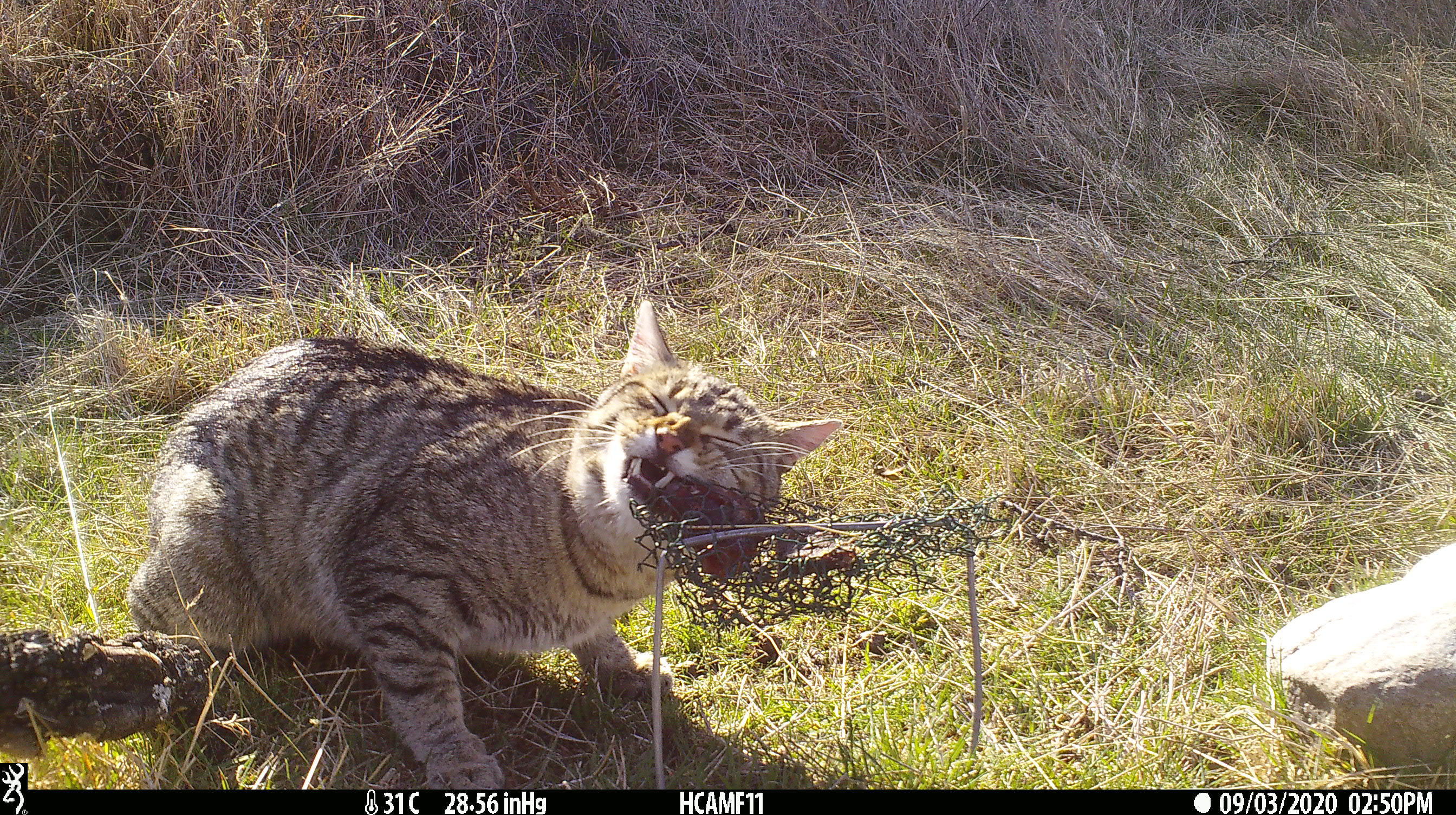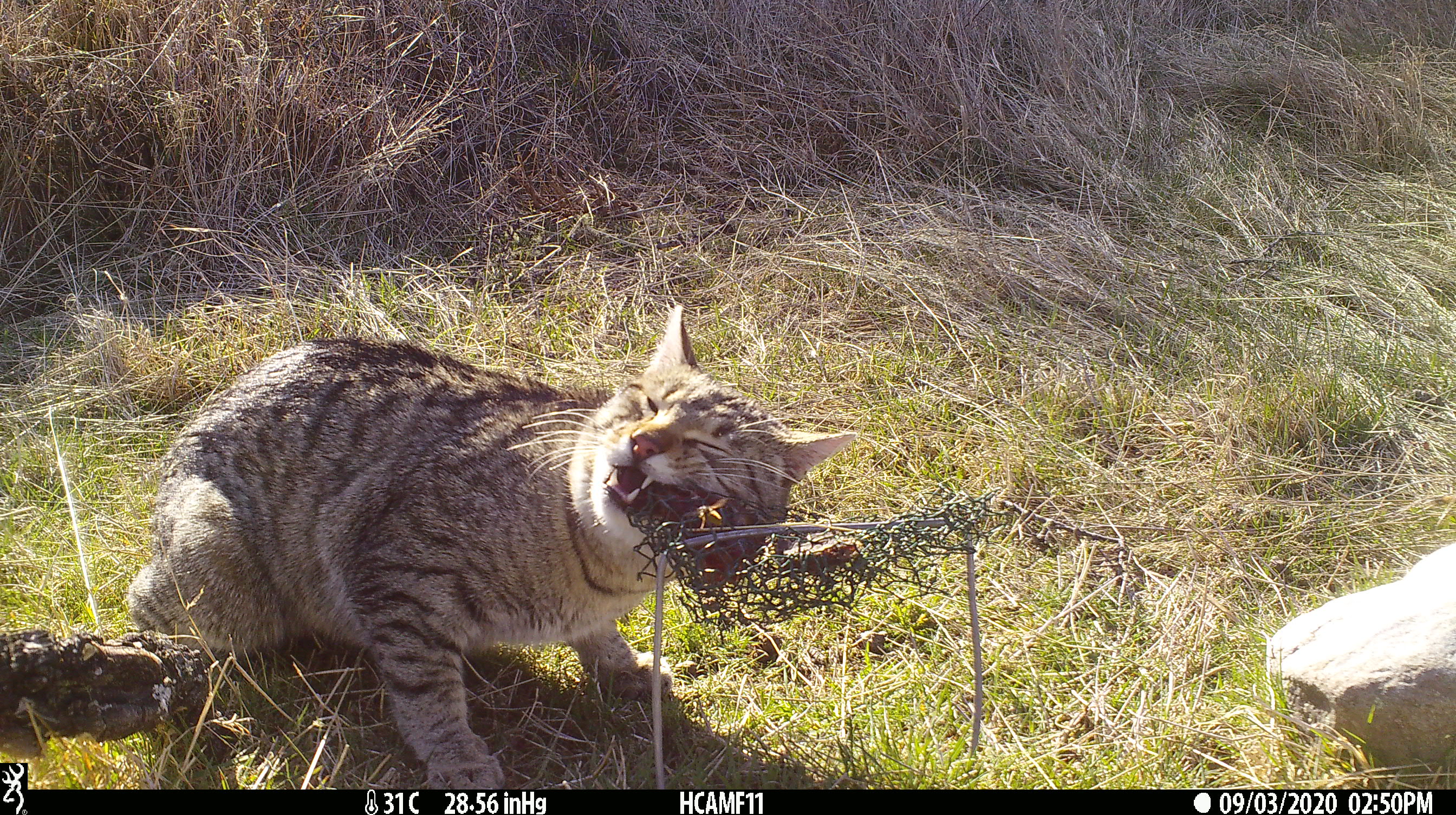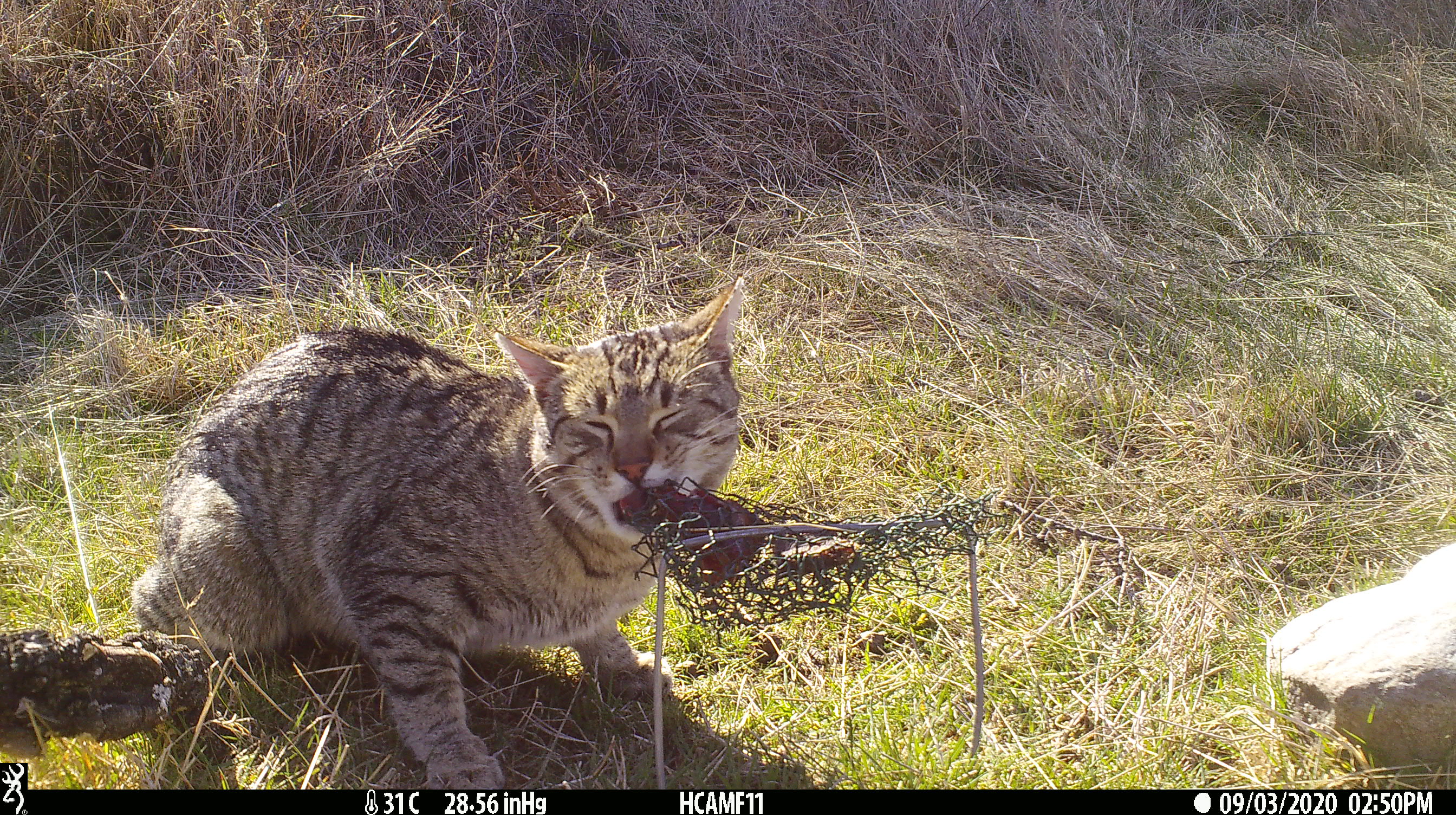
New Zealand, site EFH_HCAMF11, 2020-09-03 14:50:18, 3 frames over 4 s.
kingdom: Animalia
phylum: Chordata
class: Mammalia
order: Carnivora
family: Felidae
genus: Felis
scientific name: Felis catus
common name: domestic cat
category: cat